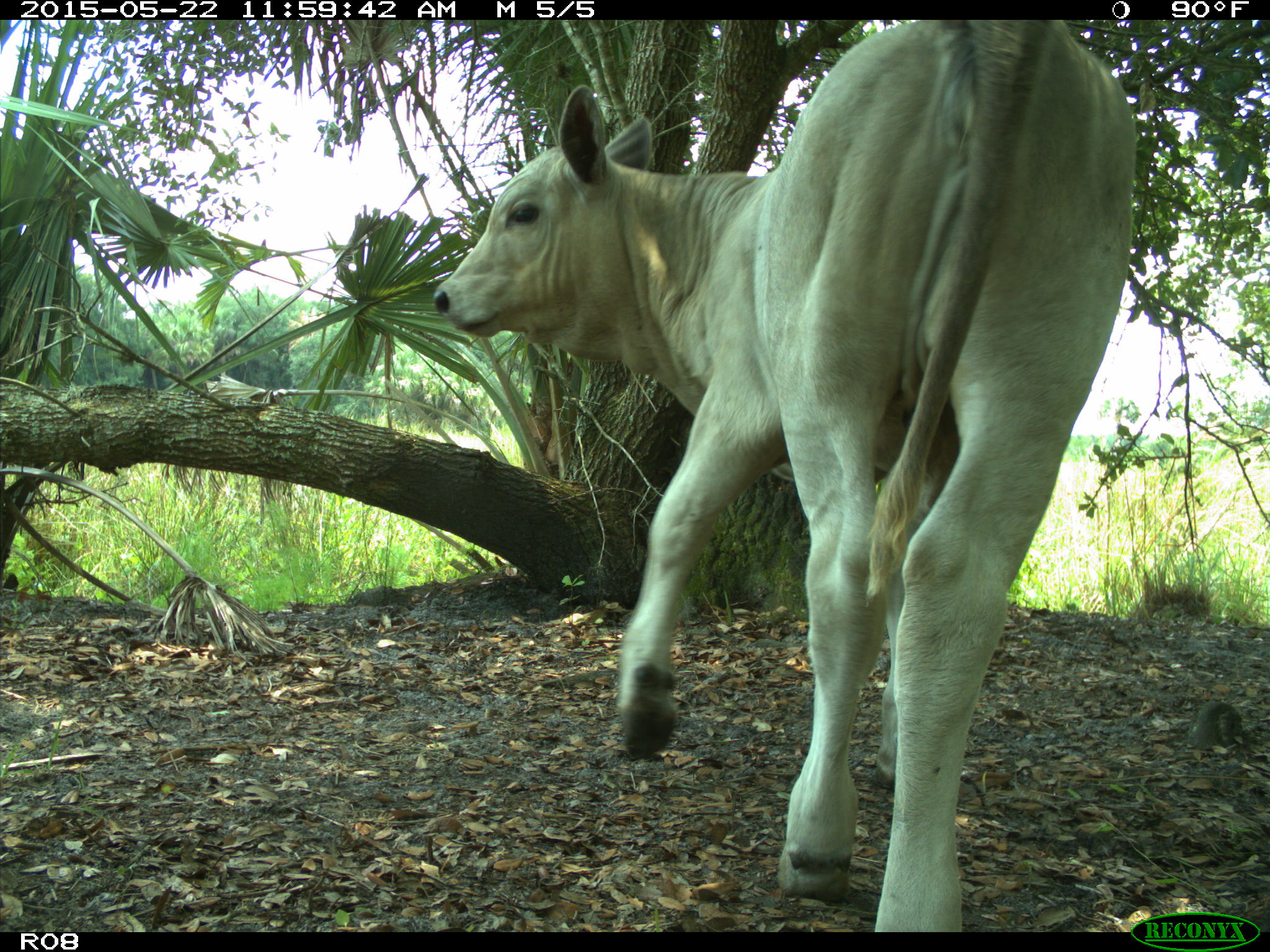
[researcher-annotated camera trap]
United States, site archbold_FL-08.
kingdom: Animalia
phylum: Chordata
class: Mammalia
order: Artiodactyla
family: Bovidae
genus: Bos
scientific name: Bos taurus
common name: domestic cow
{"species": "Bos taurus (domestic cow)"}